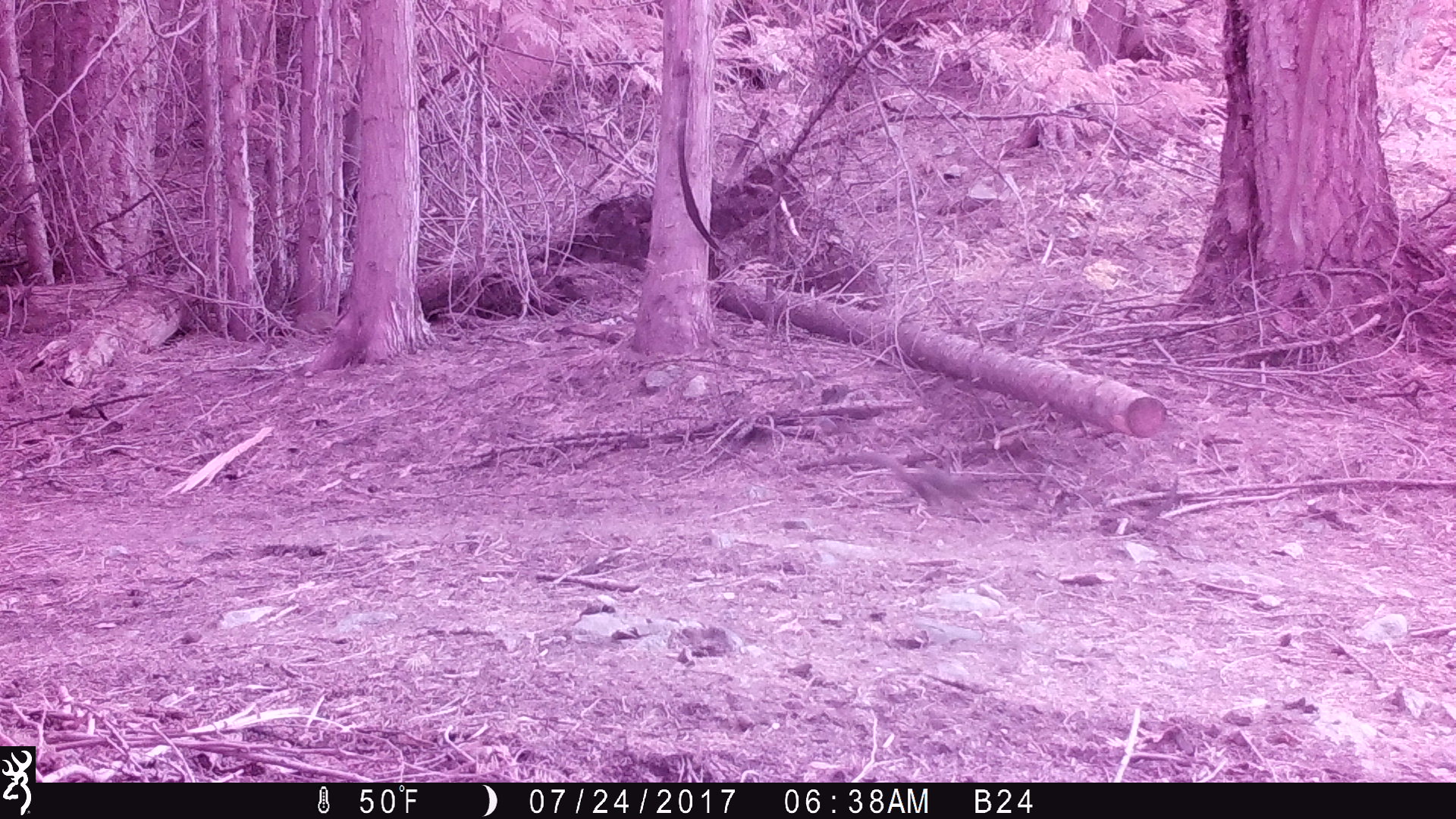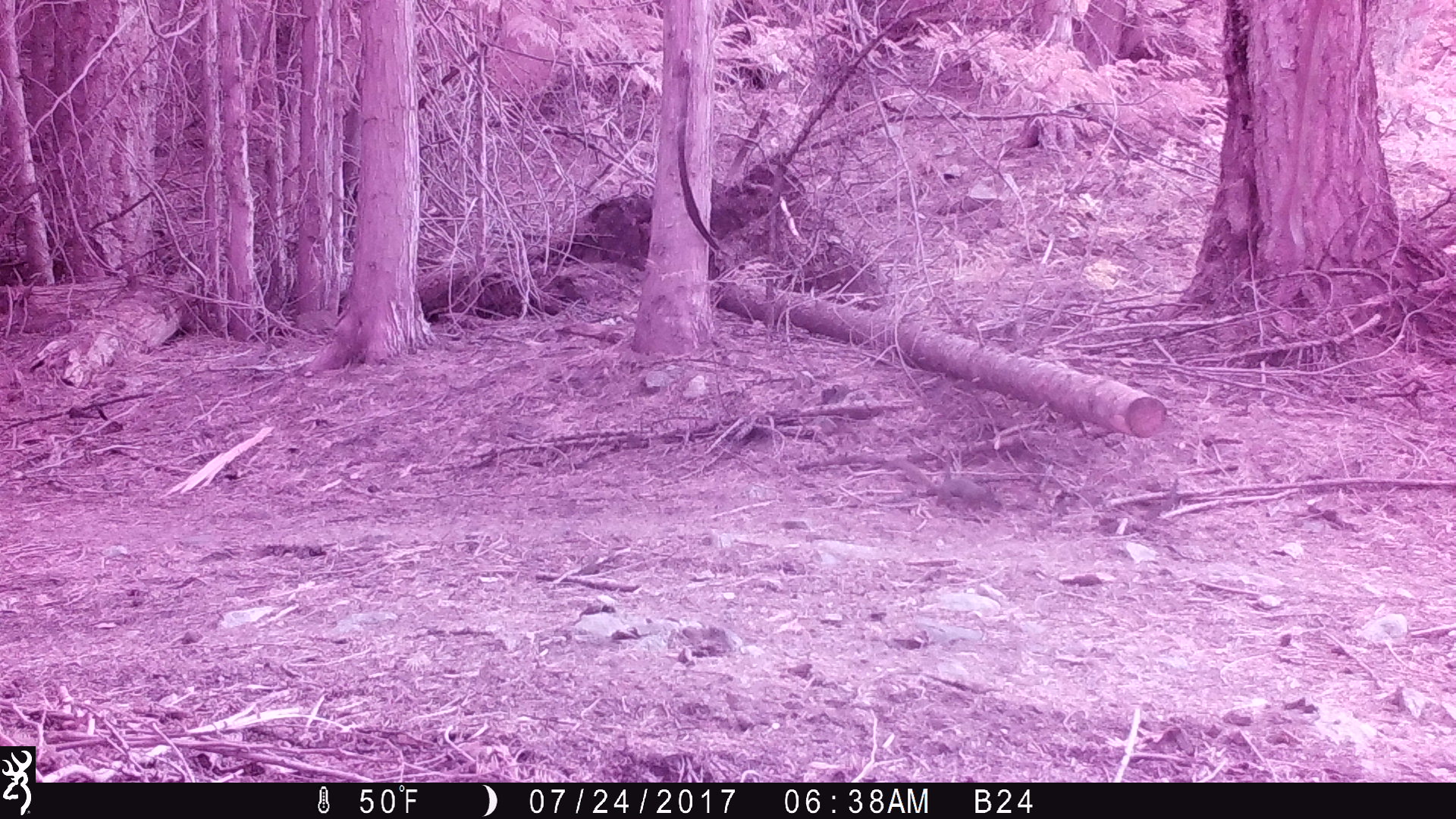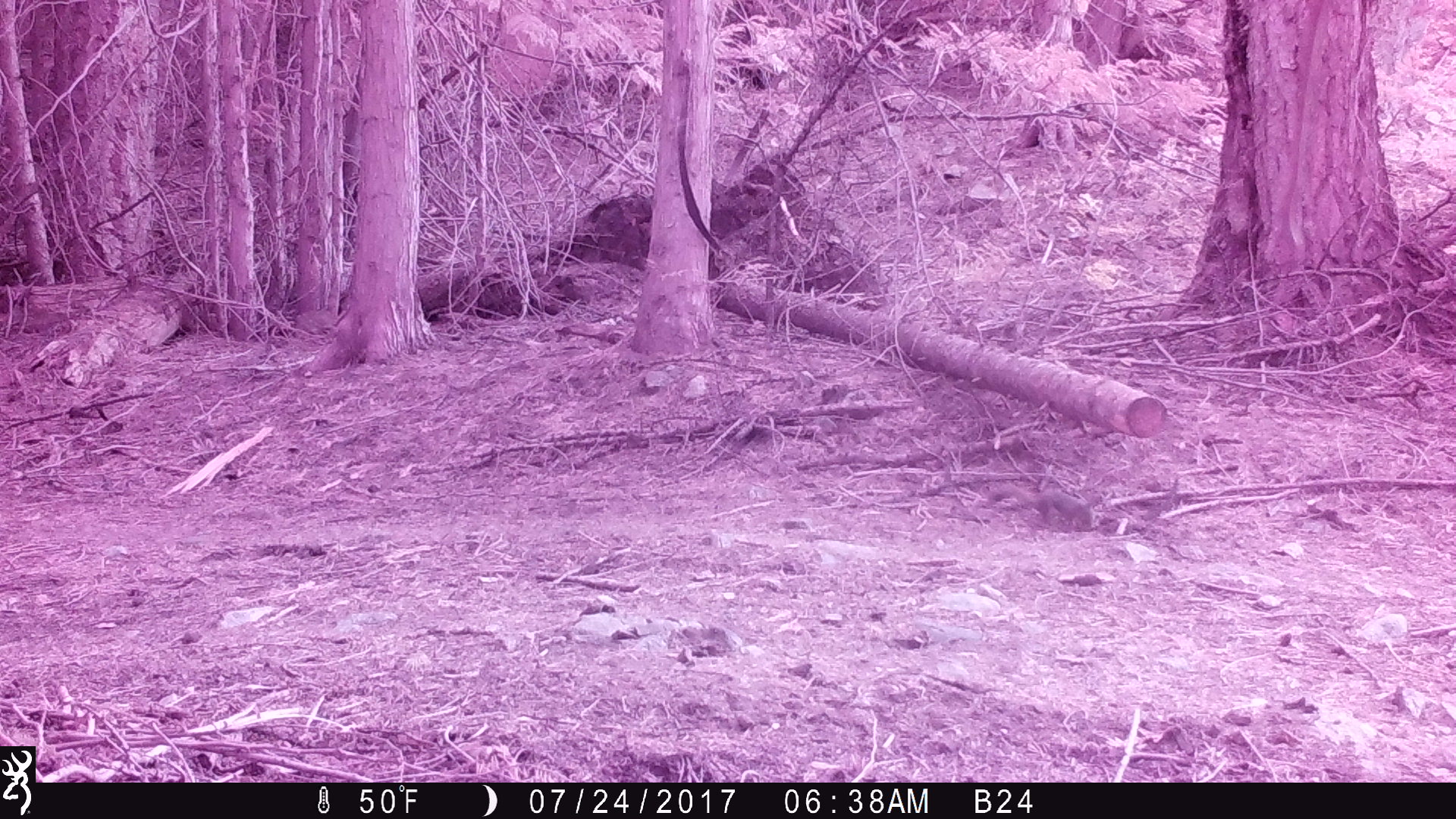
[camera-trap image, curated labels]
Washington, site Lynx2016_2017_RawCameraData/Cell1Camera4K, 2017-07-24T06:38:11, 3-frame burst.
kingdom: Animalia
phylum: Chordata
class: Mammalia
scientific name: Mammalia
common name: small mammal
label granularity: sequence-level